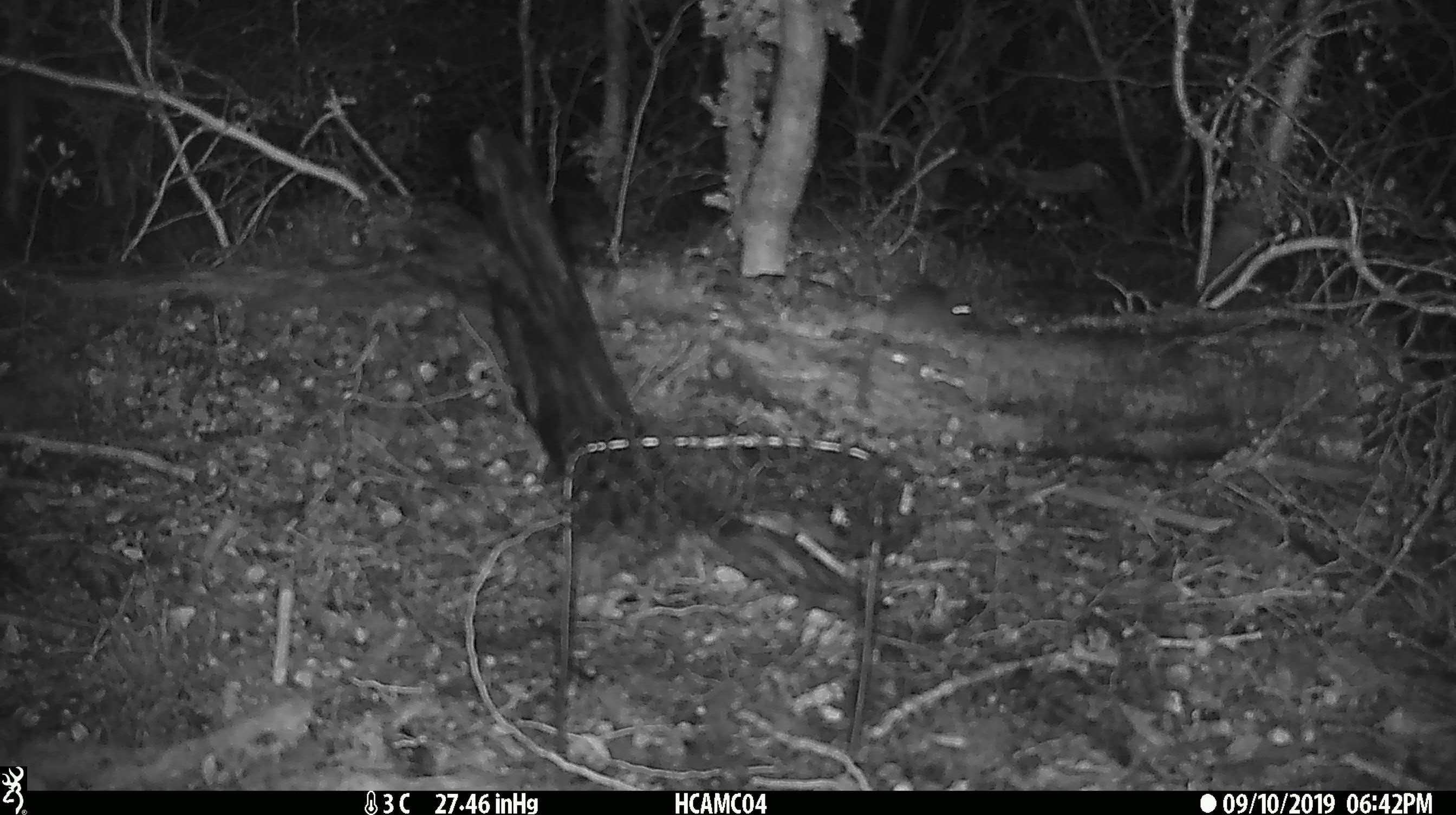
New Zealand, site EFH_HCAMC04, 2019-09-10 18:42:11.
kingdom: Animalia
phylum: Chordata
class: Mammalia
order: Rodentia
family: Muridae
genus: Mus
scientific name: Mus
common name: mouse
Mouse (Mus).